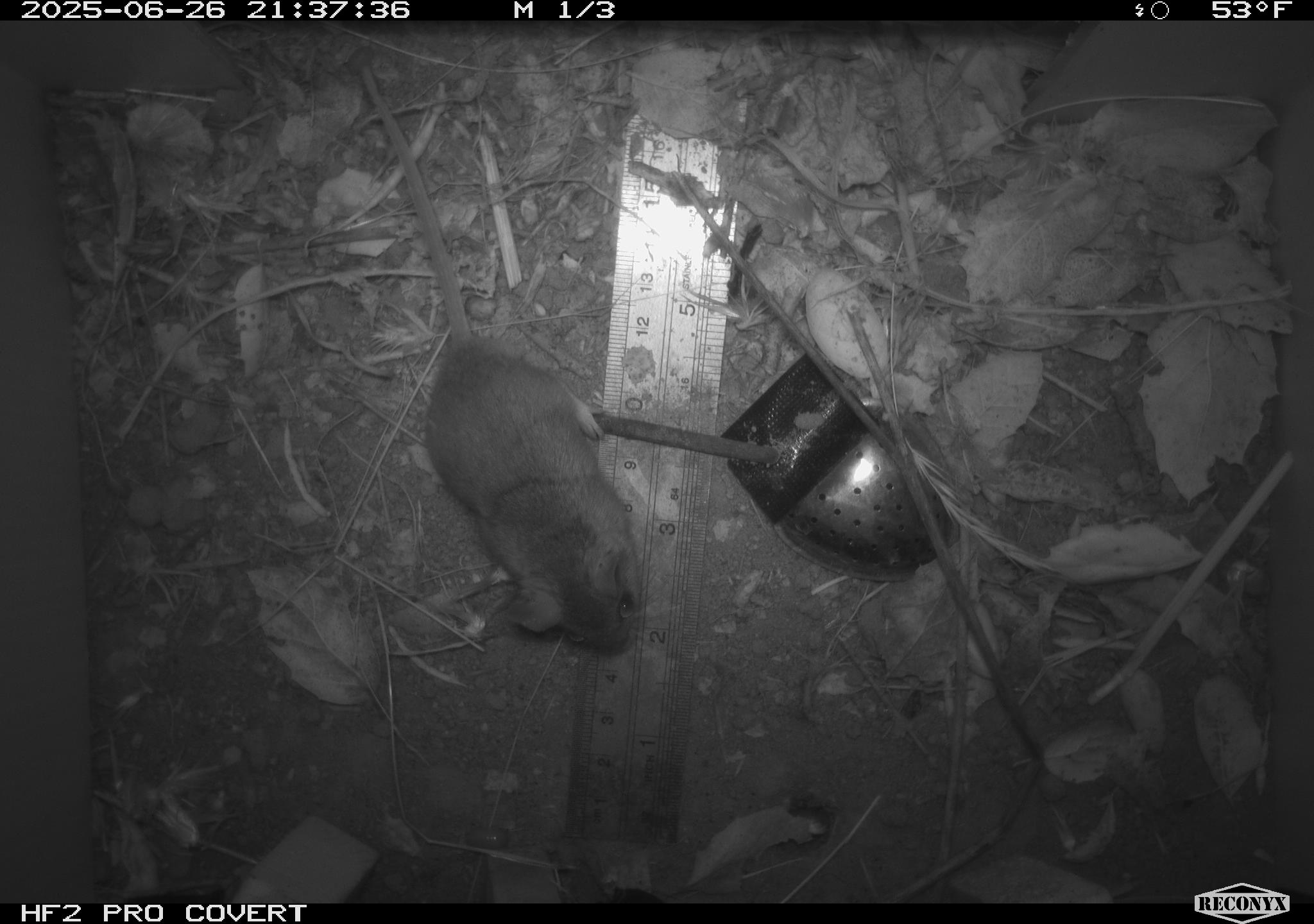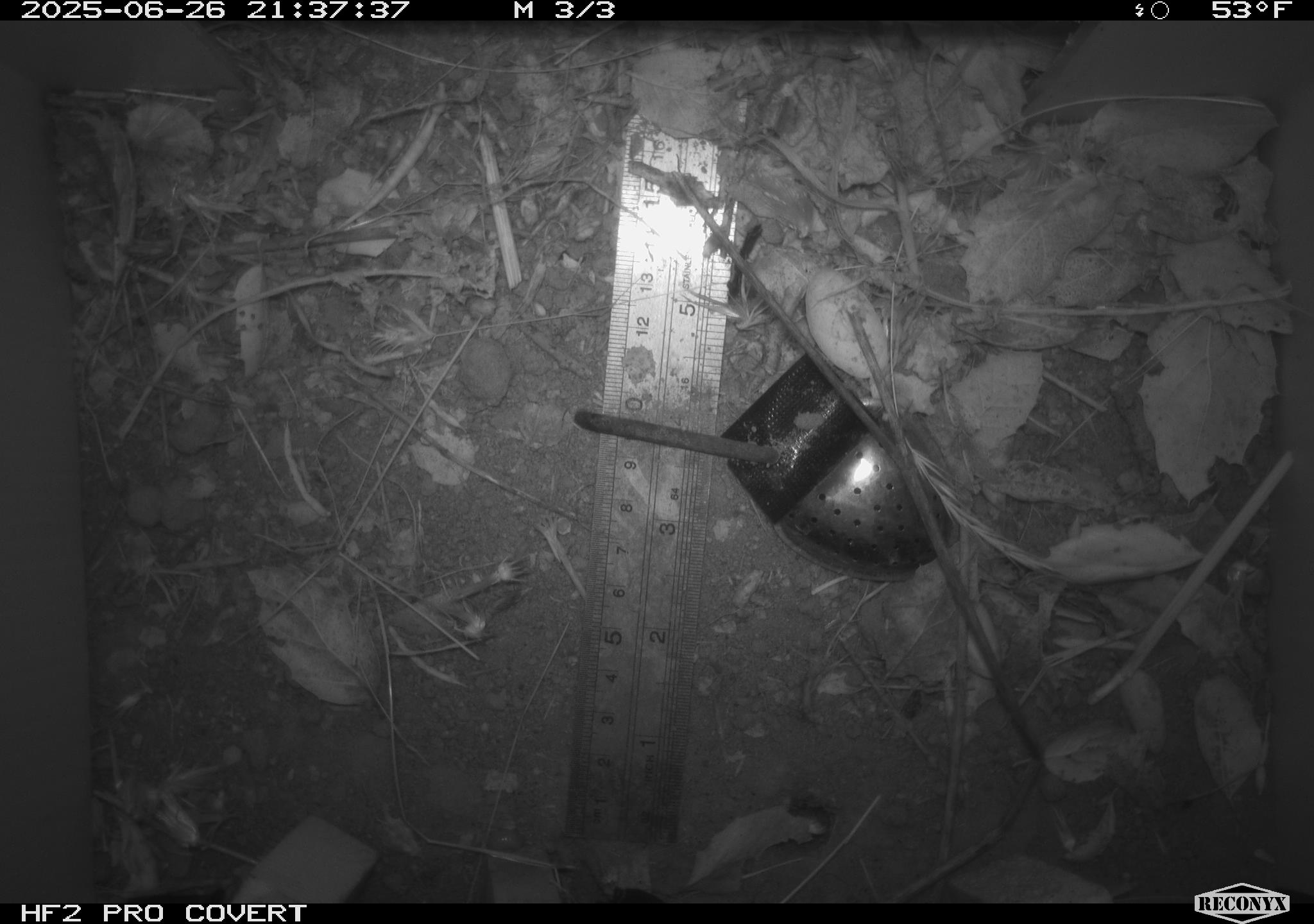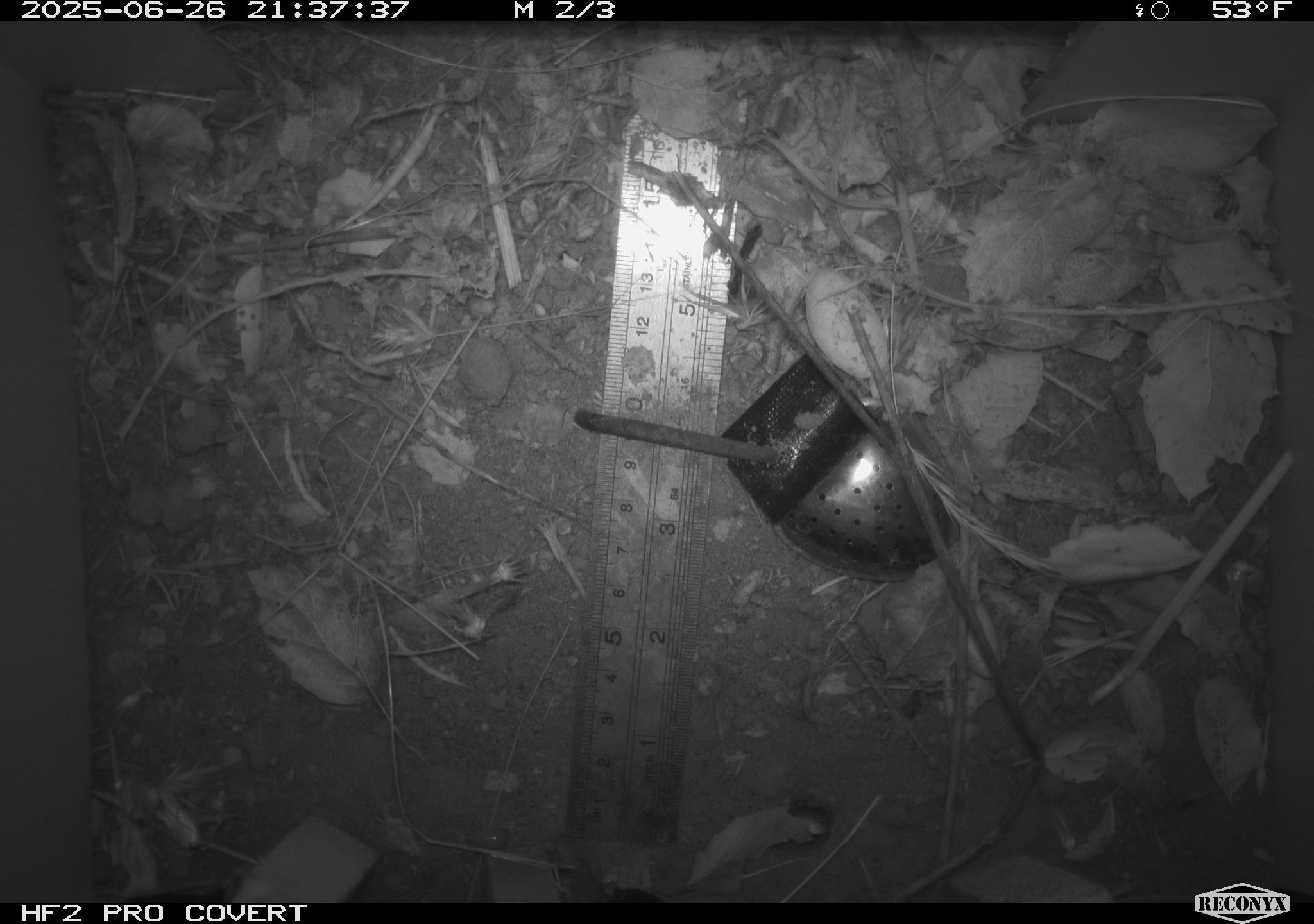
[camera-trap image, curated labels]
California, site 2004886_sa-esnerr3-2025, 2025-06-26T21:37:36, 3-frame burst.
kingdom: Animalia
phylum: Chordata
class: Mammalia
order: Rodentia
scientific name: Rodentia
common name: rodent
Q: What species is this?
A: Rodent (Rodentia).